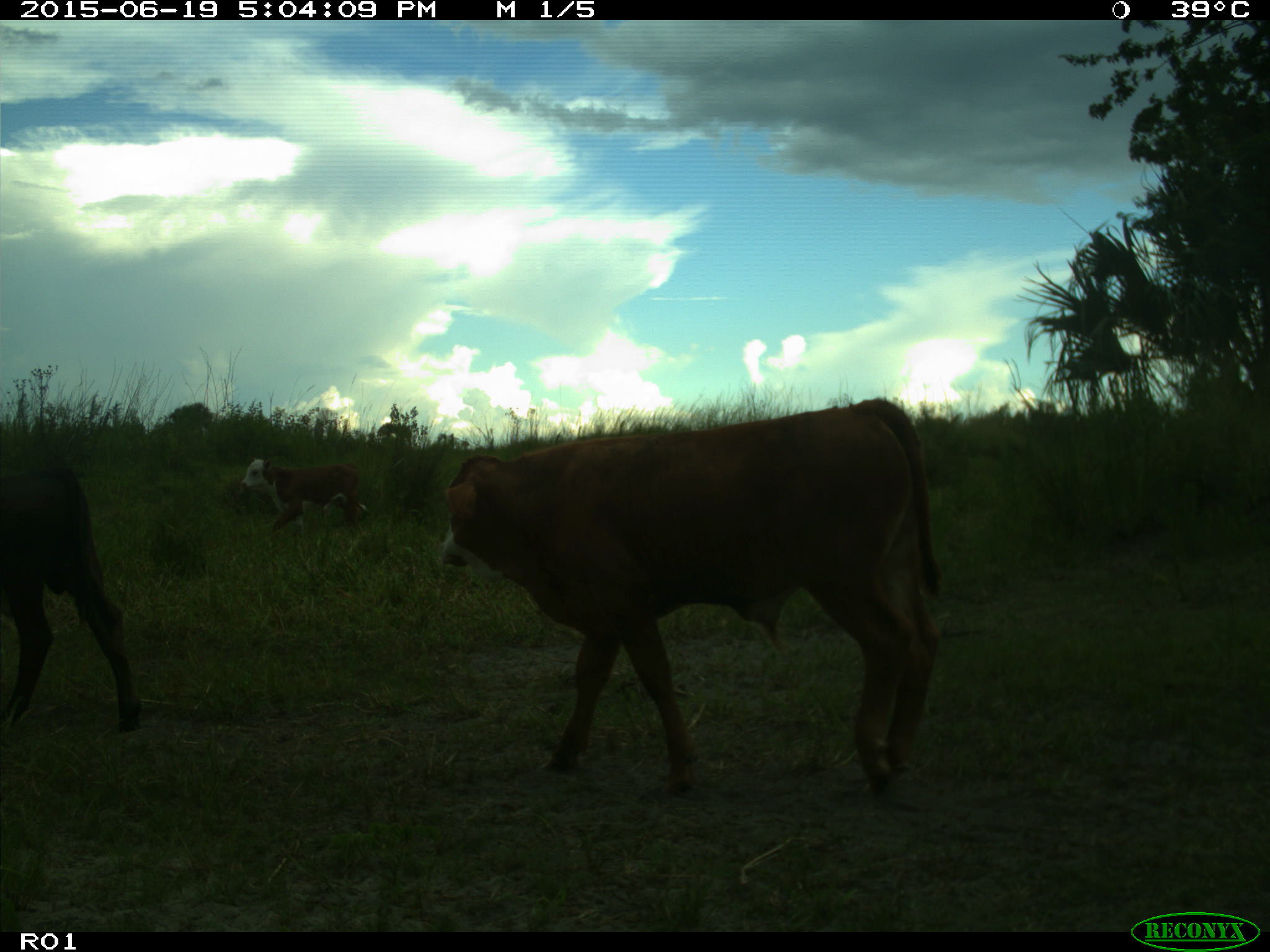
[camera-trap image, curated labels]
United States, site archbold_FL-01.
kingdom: Animalia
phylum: Chordata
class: Mammalia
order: Artiodactyla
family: Bovidae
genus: Bos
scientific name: Bos taurus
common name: domestic cow